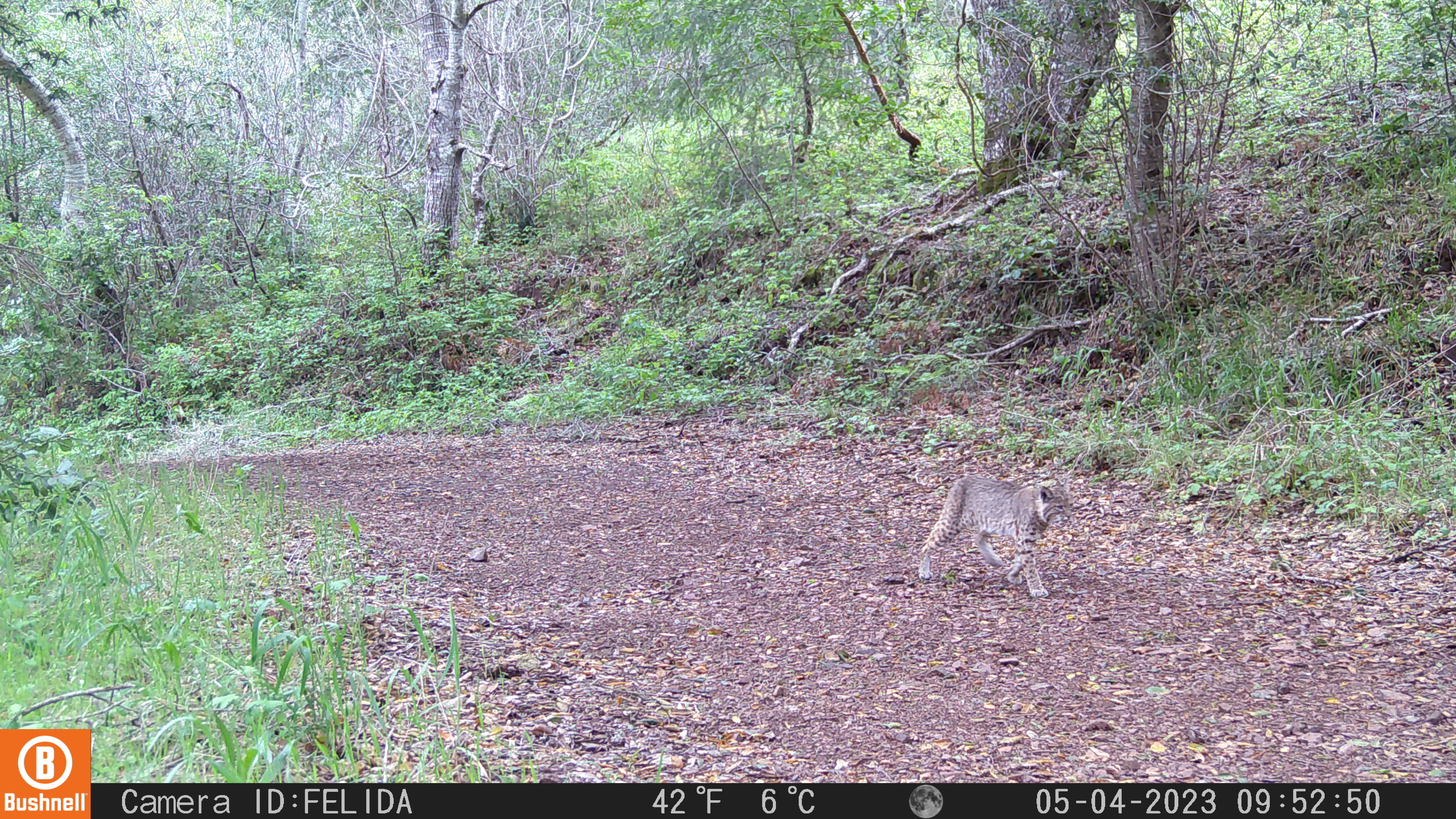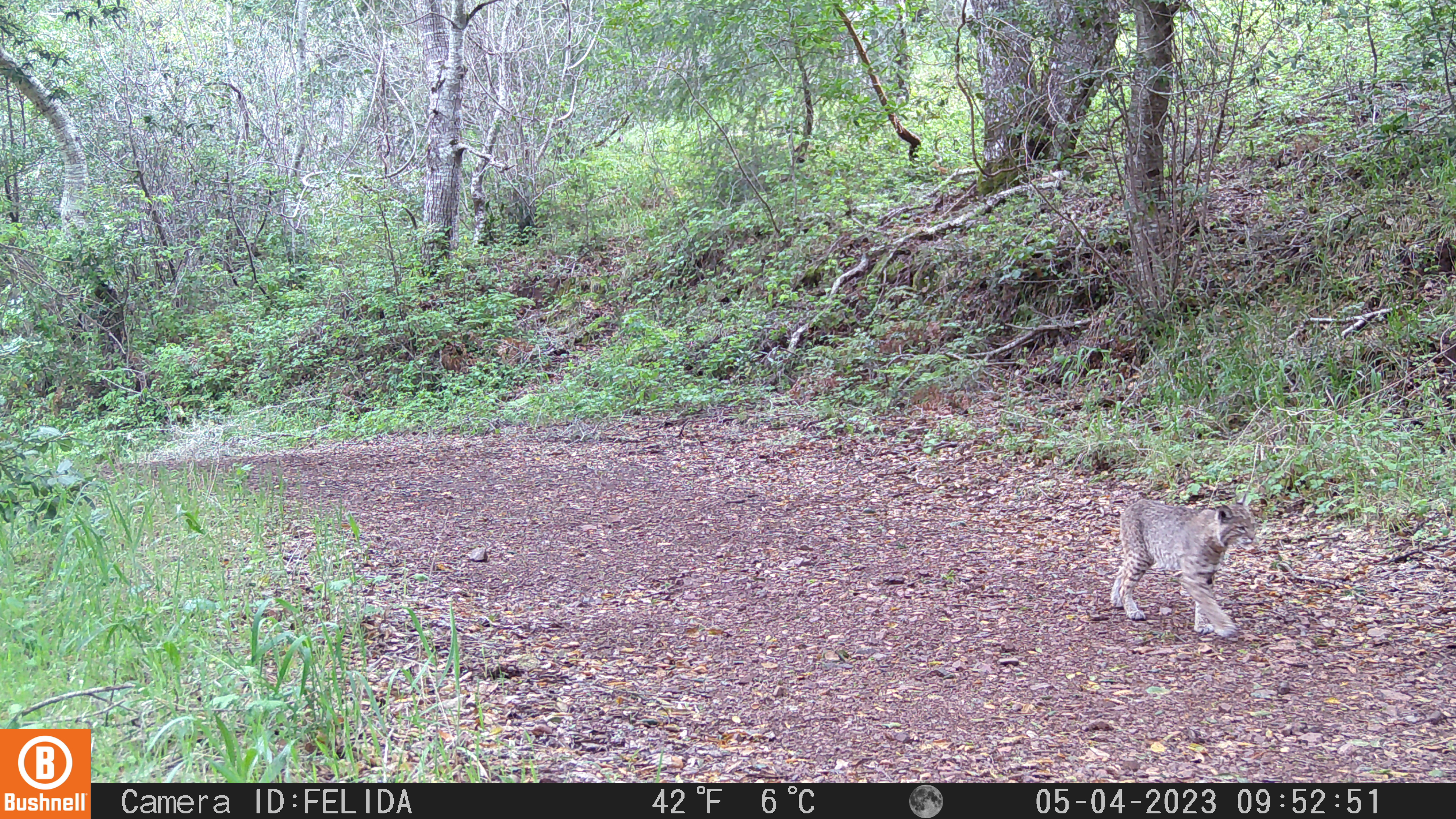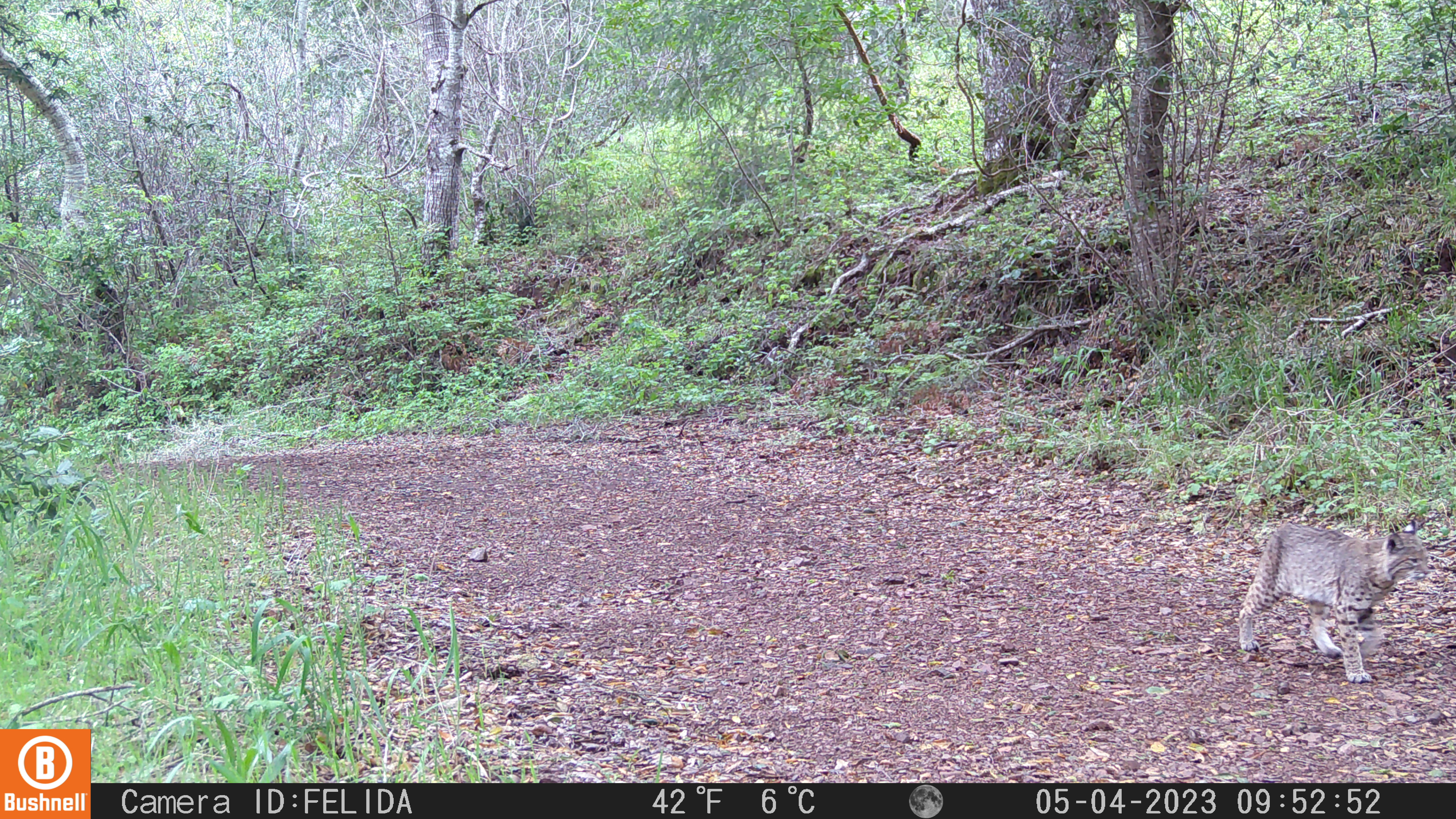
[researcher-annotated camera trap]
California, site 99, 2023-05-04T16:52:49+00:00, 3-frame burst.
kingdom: Animalia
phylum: Chordata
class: Mammalia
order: Carnivora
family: Felidae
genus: Lynx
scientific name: Lynx rufus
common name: bobcat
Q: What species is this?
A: Bobcat (Lynx rufus).